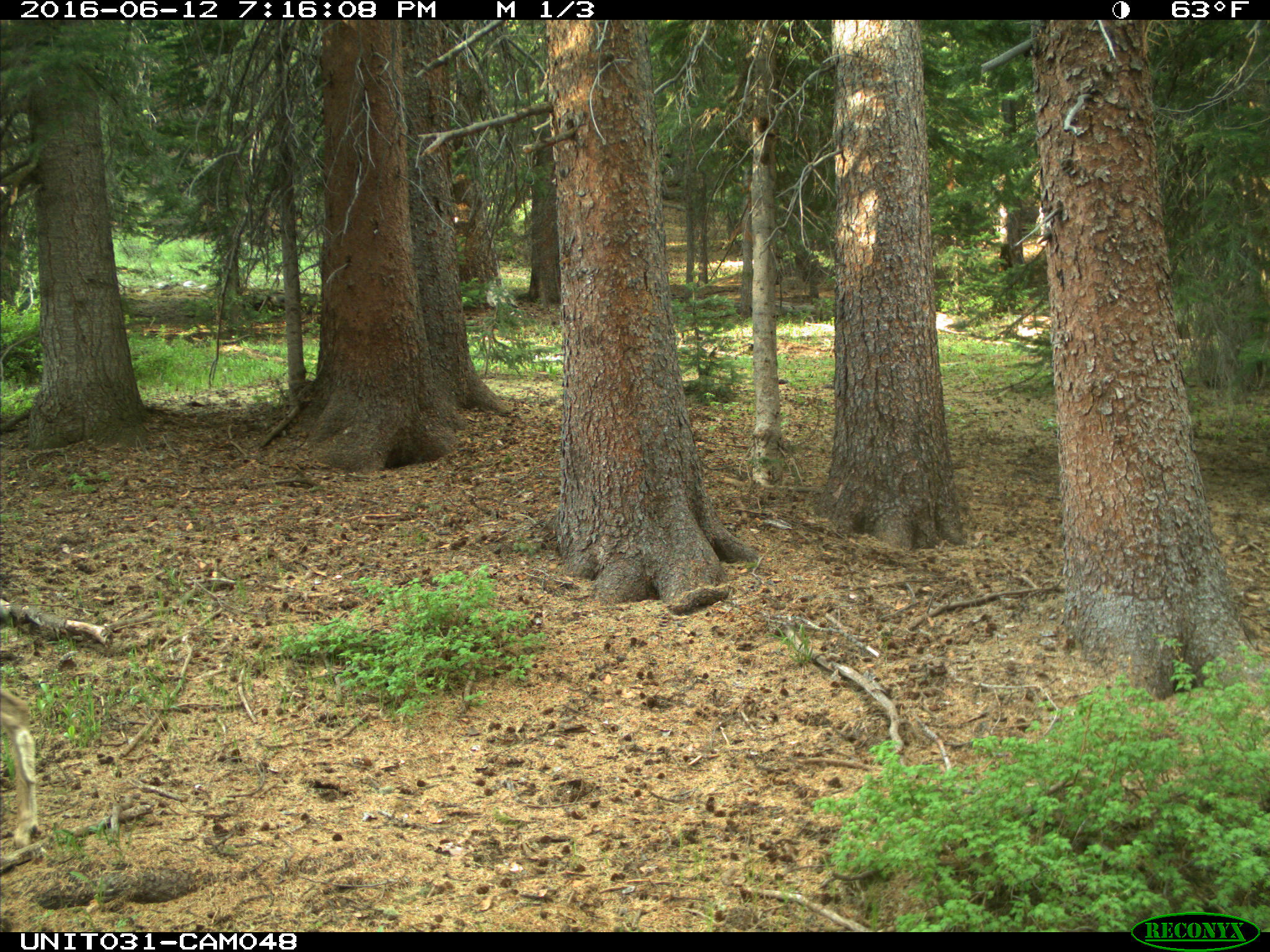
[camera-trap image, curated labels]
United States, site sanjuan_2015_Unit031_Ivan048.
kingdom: Animalia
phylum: Chordata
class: Mammalia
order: Artiodactyla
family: Cervidae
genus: Odocoileus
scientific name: Odocoileus hemionus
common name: mule deer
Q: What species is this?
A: Odocoileus hemionus (mule deer).